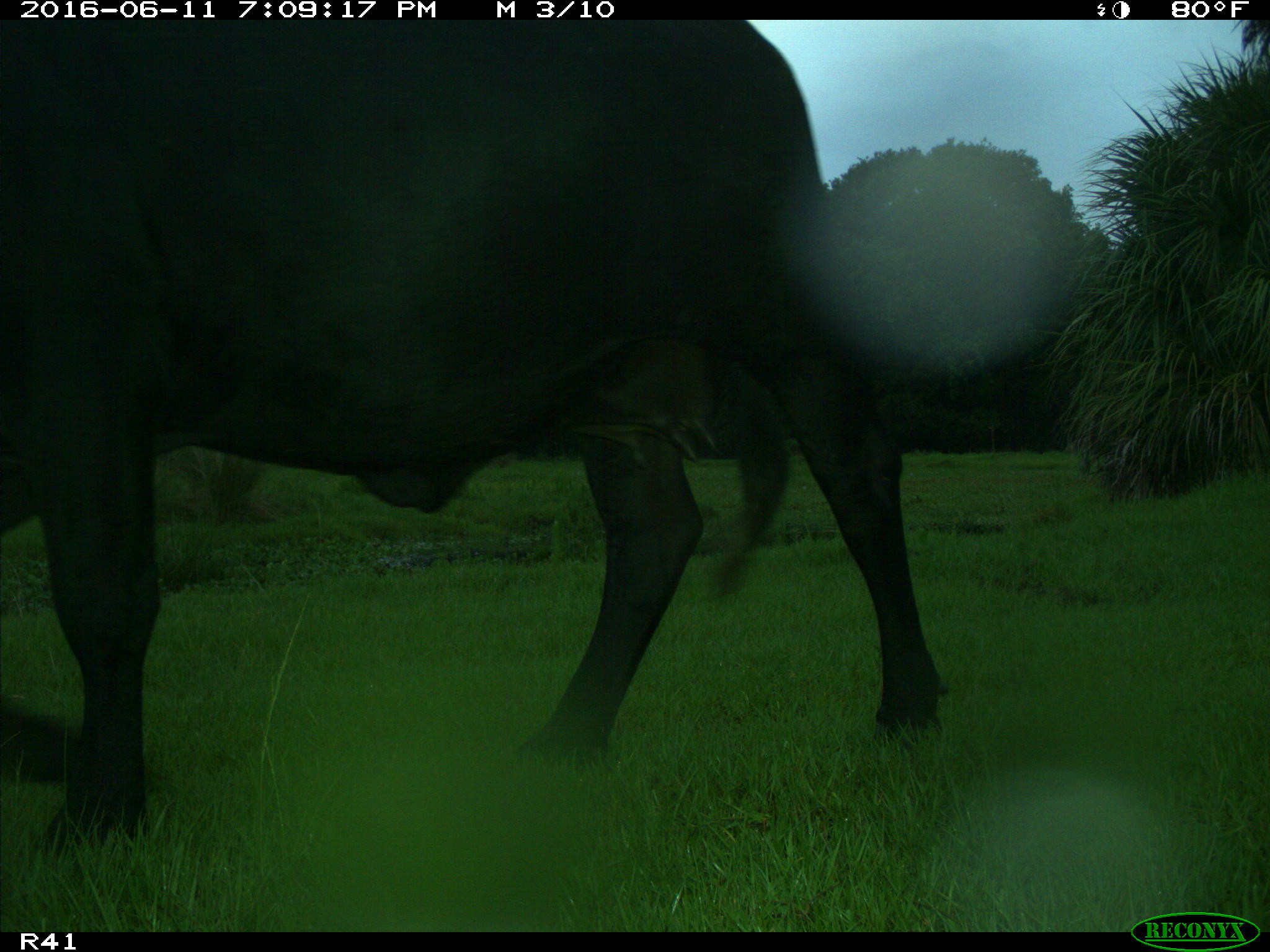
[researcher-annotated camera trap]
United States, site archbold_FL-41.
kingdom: Animalia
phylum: Chordata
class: Mammalia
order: Artiodactyla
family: Bovidae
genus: Bos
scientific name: Bos taurus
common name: domestic cow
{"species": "Bos taurus (domestic cow)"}